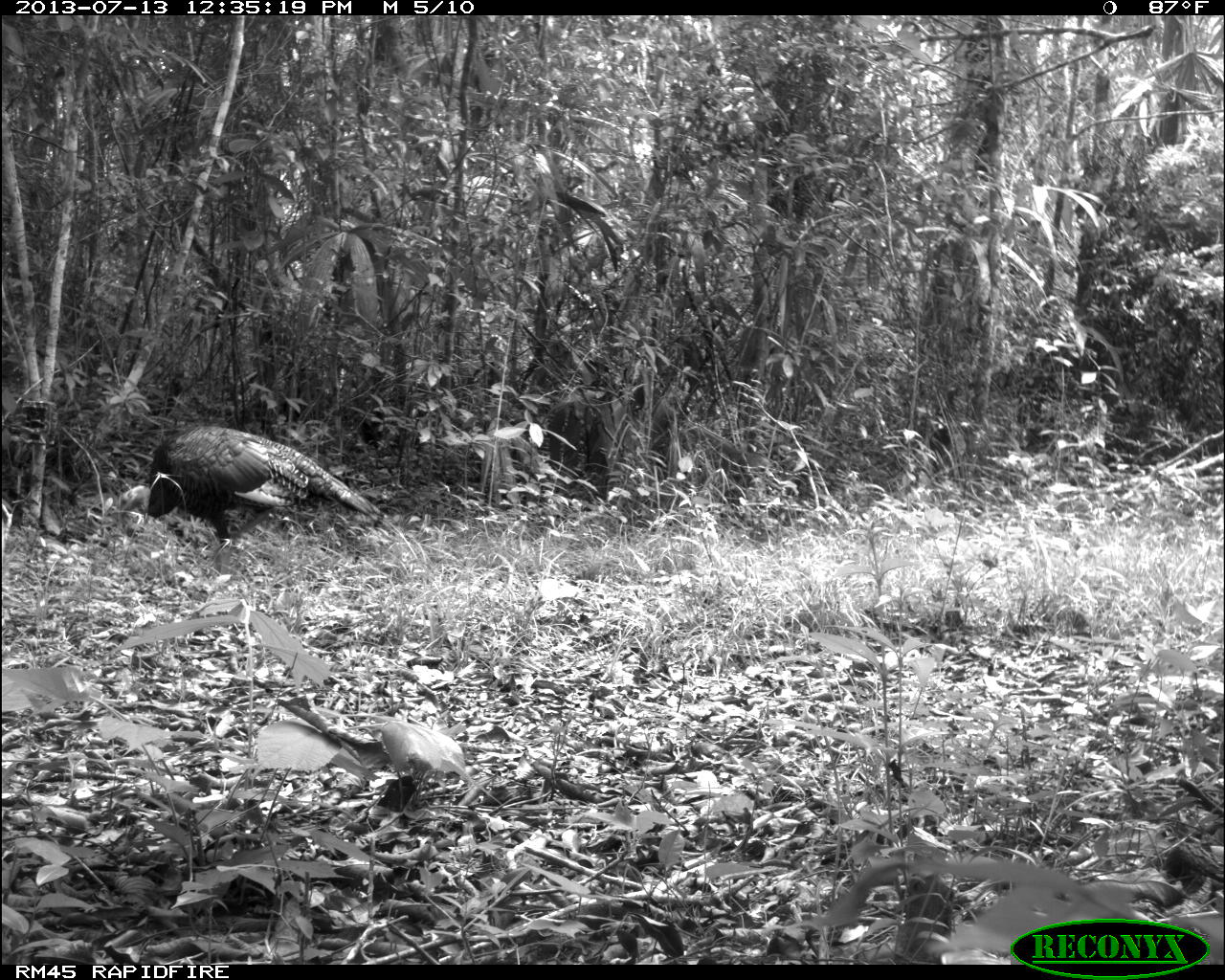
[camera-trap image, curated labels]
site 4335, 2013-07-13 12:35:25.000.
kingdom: Animalia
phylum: Chordata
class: Aves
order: Galliformes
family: Phasianidae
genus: Meleagris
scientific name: Meleagris ocellata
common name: ocellated turkey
Meleagris ocellata (ocellated turkey), count 1, sex female.